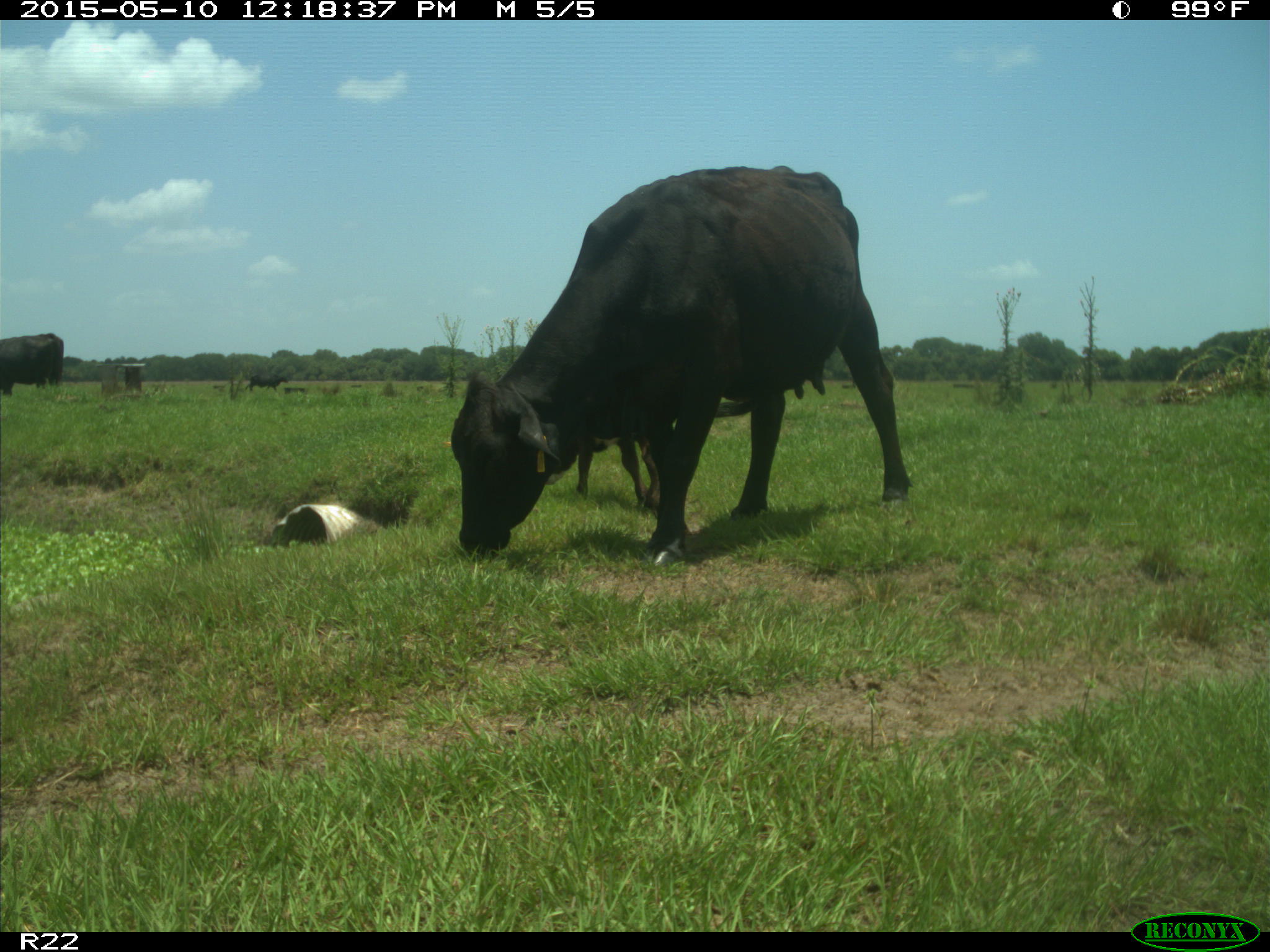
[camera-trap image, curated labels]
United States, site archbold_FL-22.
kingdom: Animalia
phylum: Chordata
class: Mammalia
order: Artiodactyla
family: Bovidae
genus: Bos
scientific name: Bos taurus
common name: domestic cow